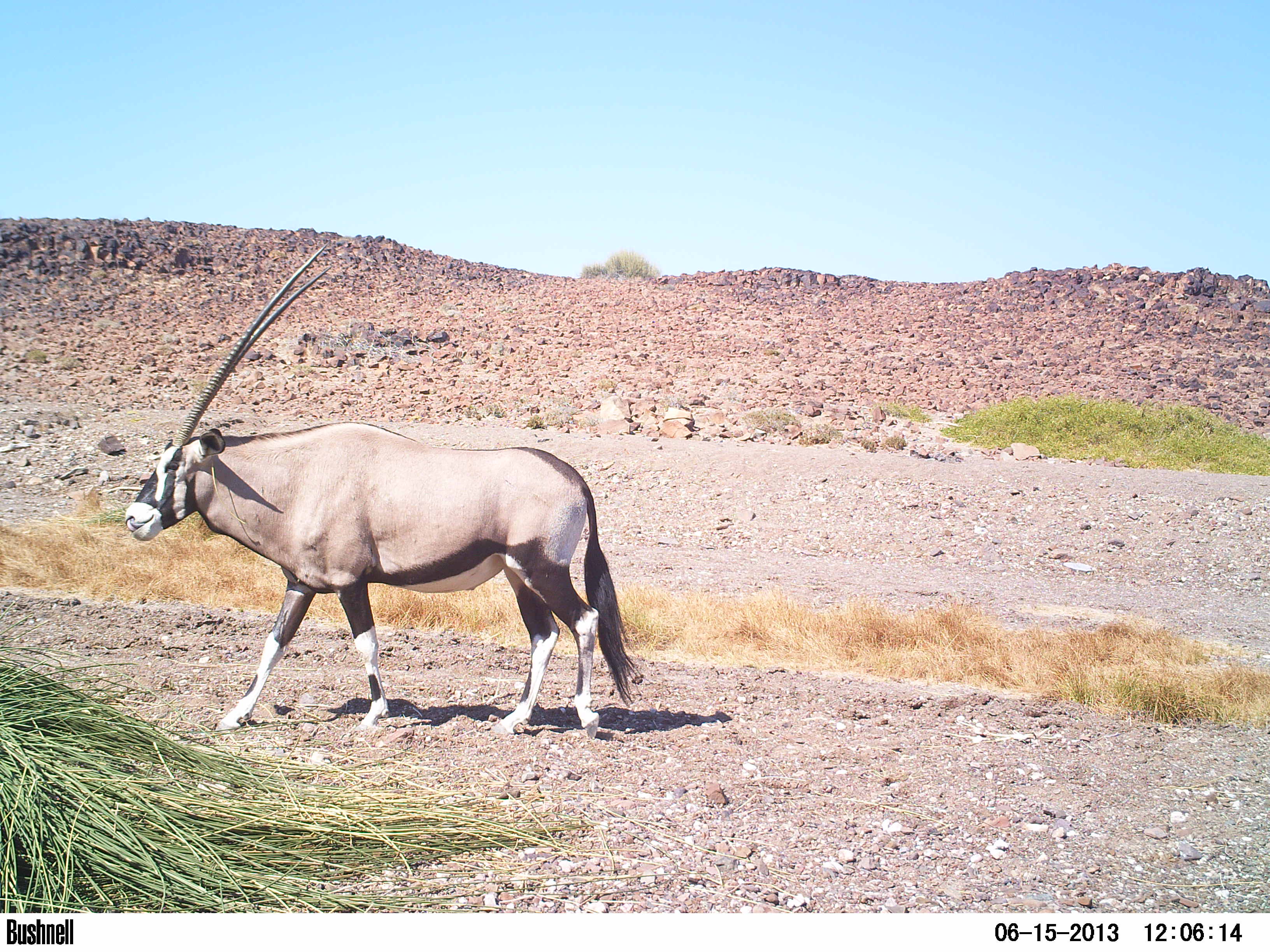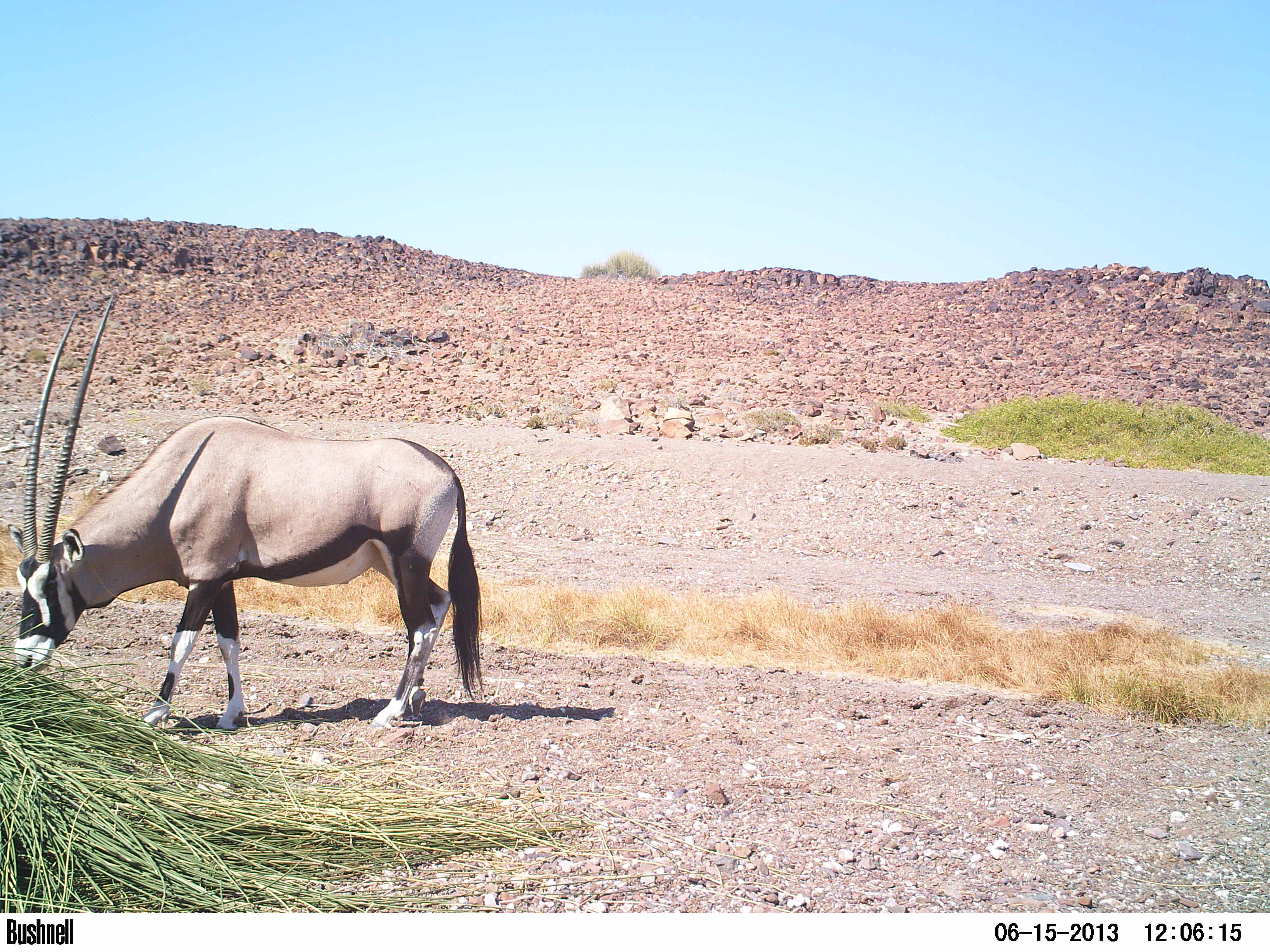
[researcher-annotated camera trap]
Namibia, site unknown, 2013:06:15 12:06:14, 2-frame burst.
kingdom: Animalia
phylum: Chordata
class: Mammalia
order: Artiodactyla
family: Bovidae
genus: Oryx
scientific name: Oryx gazella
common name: gemsbok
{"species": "Oryx gazella (gemsbok)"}